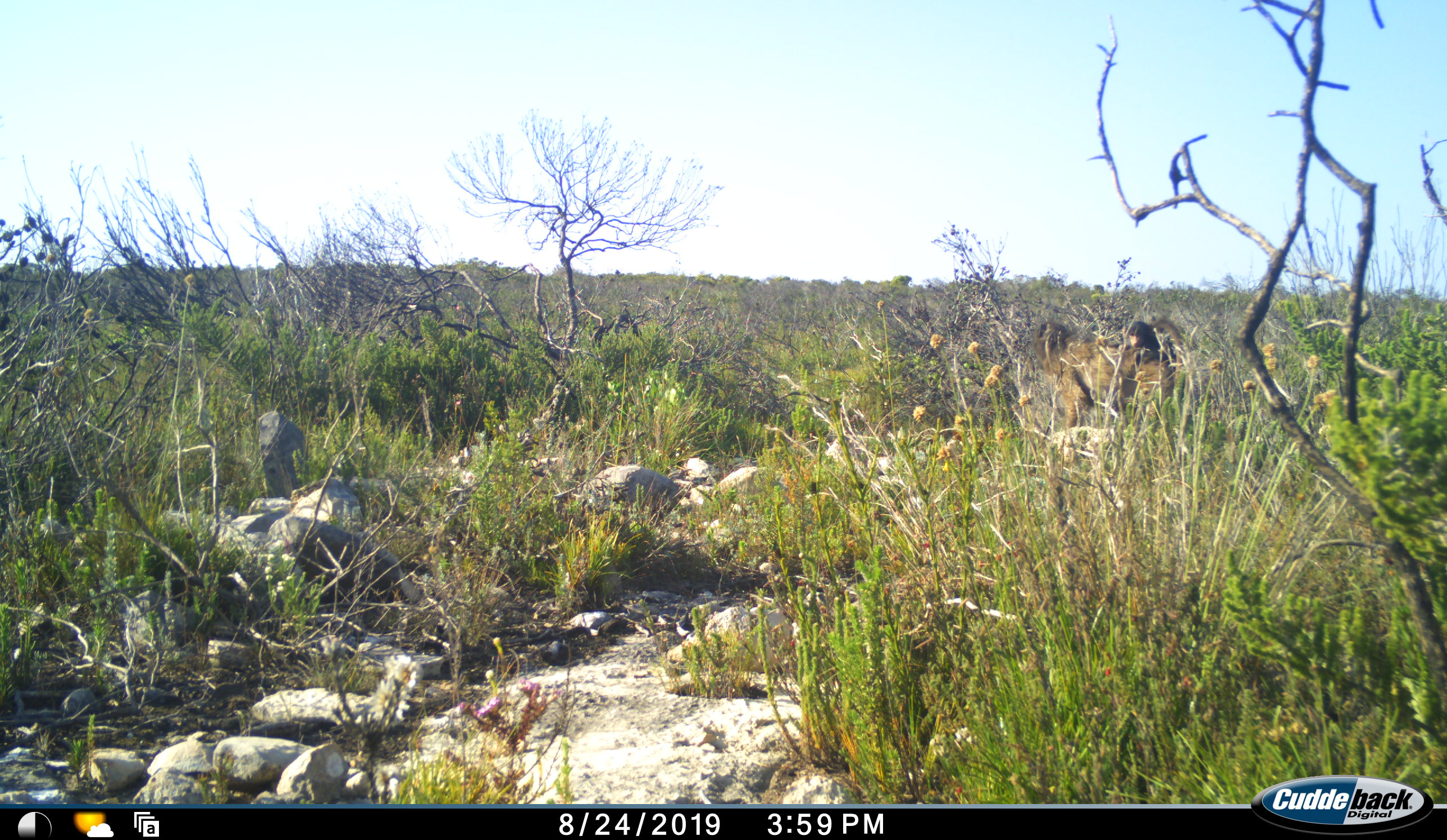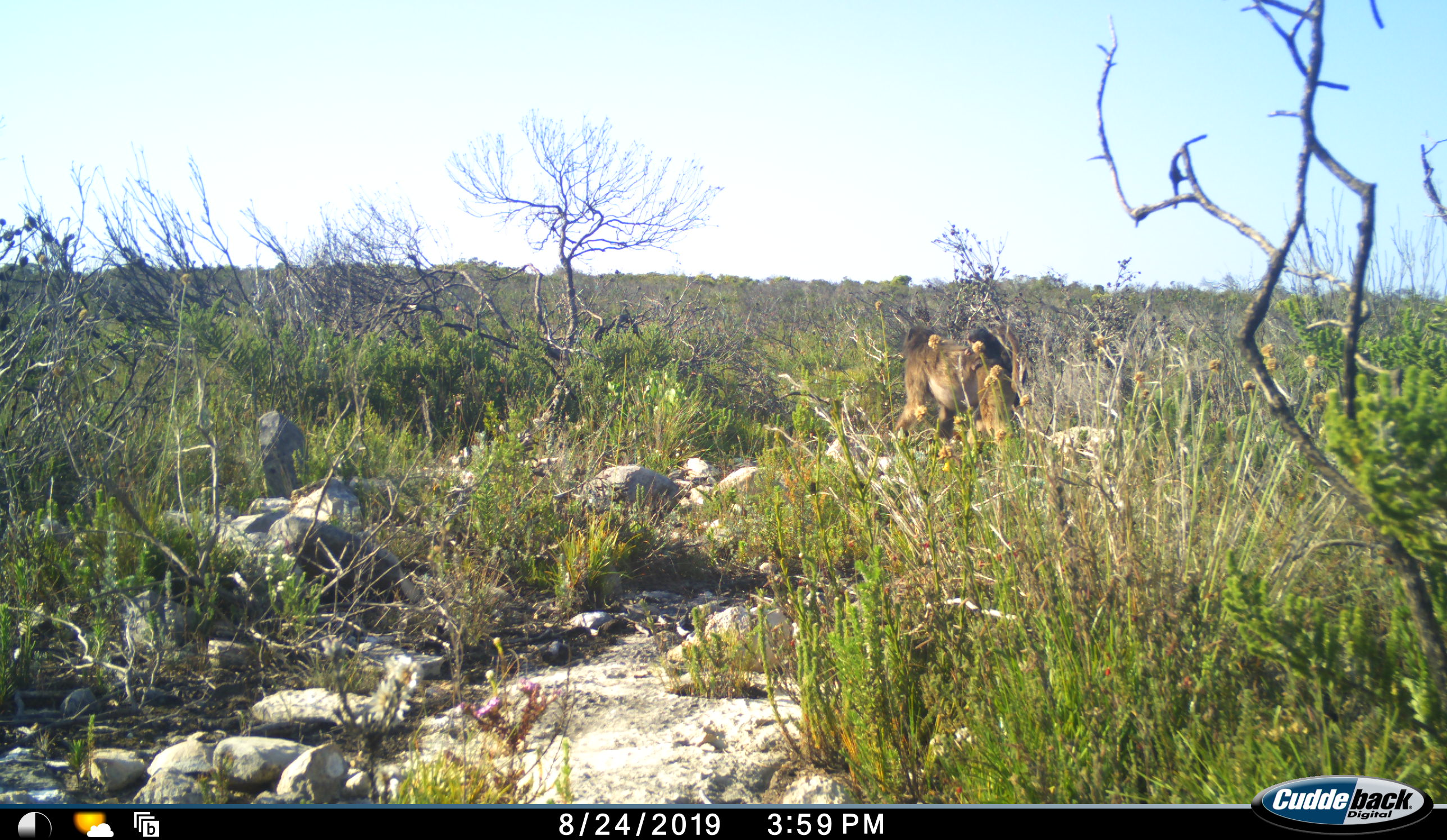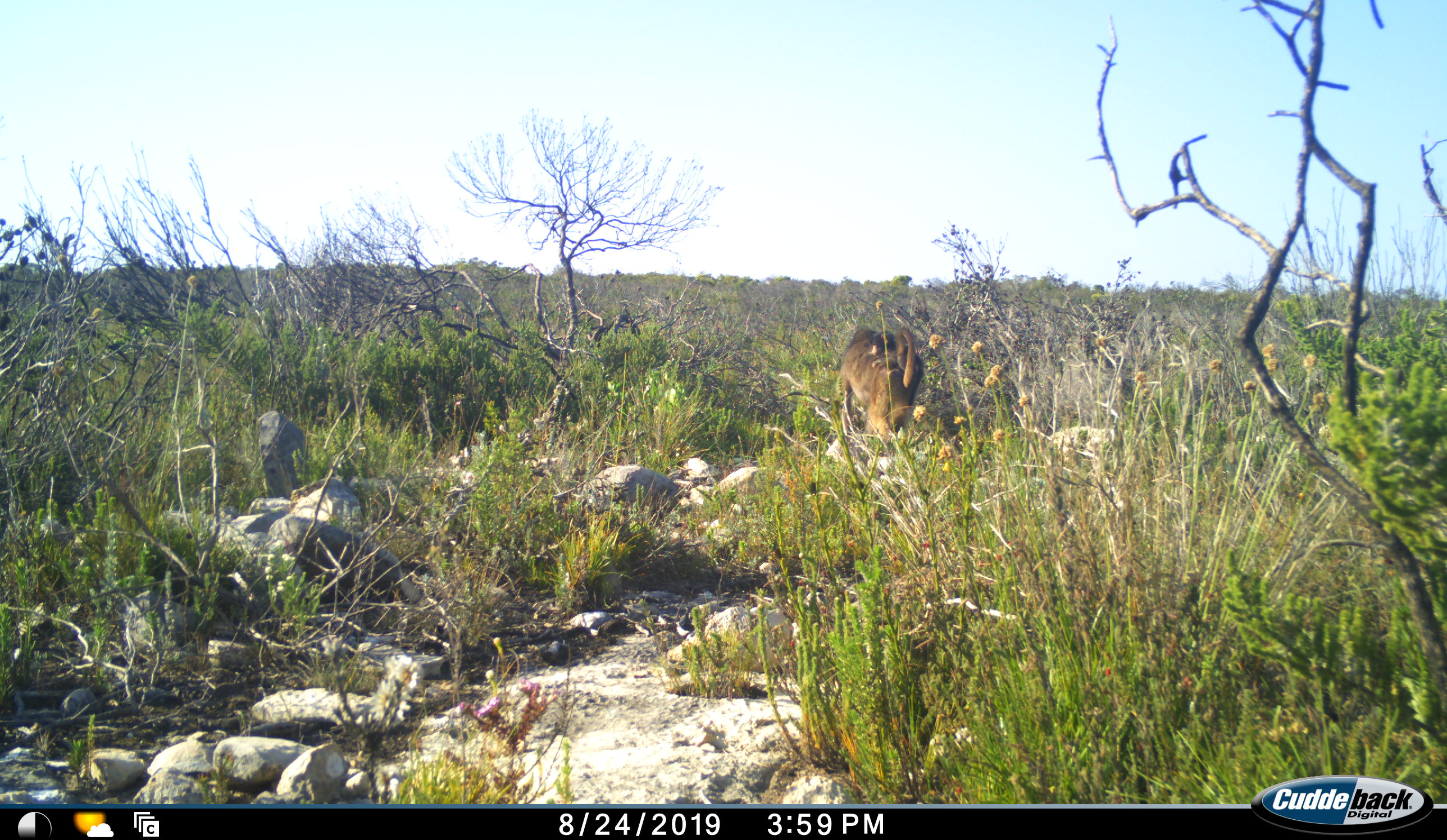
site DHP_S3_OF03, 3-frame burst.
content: unidentified animal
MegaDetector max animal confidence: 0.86